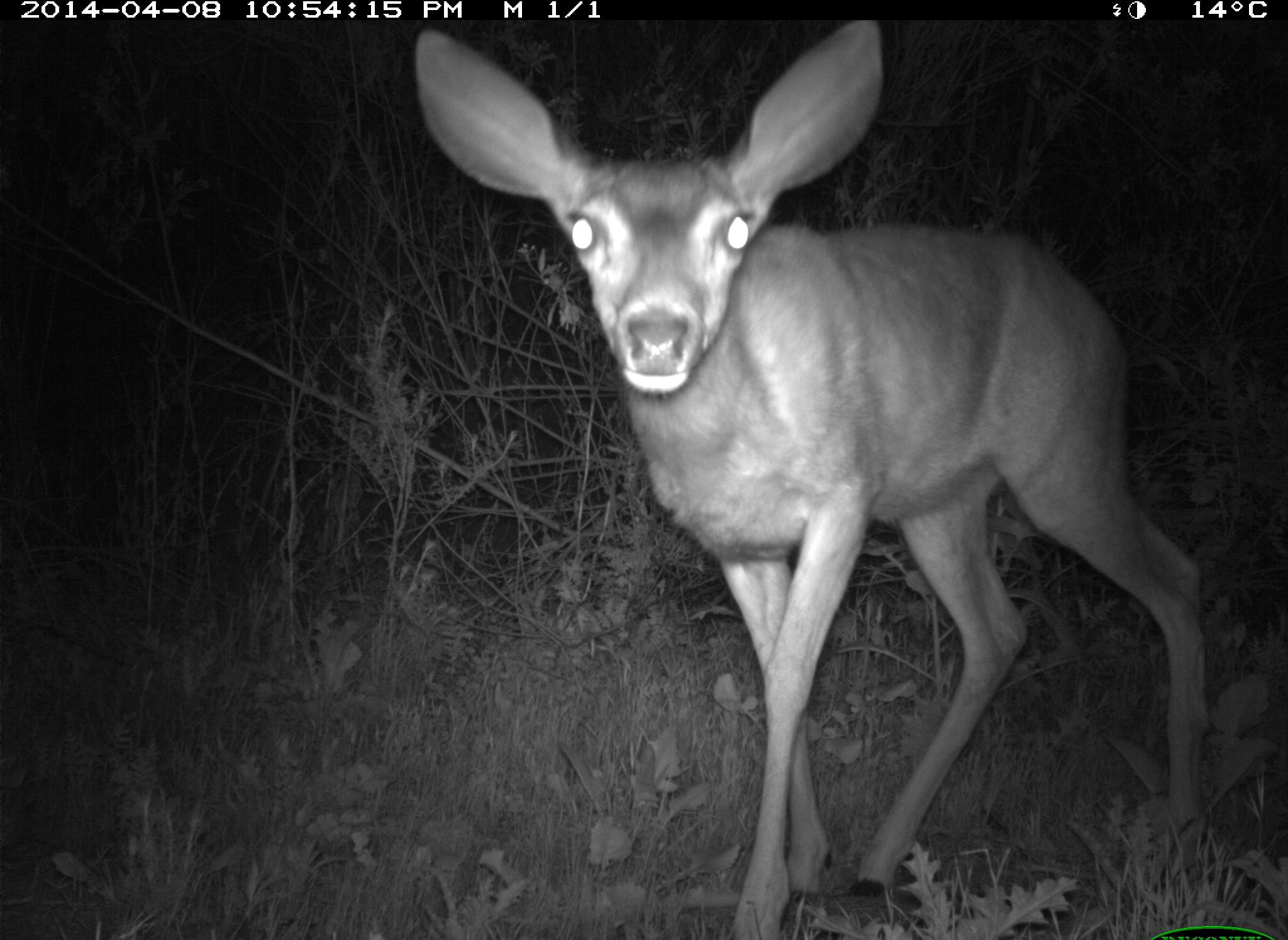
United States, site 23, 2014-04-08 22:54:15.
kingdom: Animalia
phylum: Chordata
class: Mammalia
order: Artiodactyla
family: Cervidae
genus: Odocoileus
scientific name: Odocoileus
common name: deer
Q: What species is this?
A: Deer (Odocoileus).